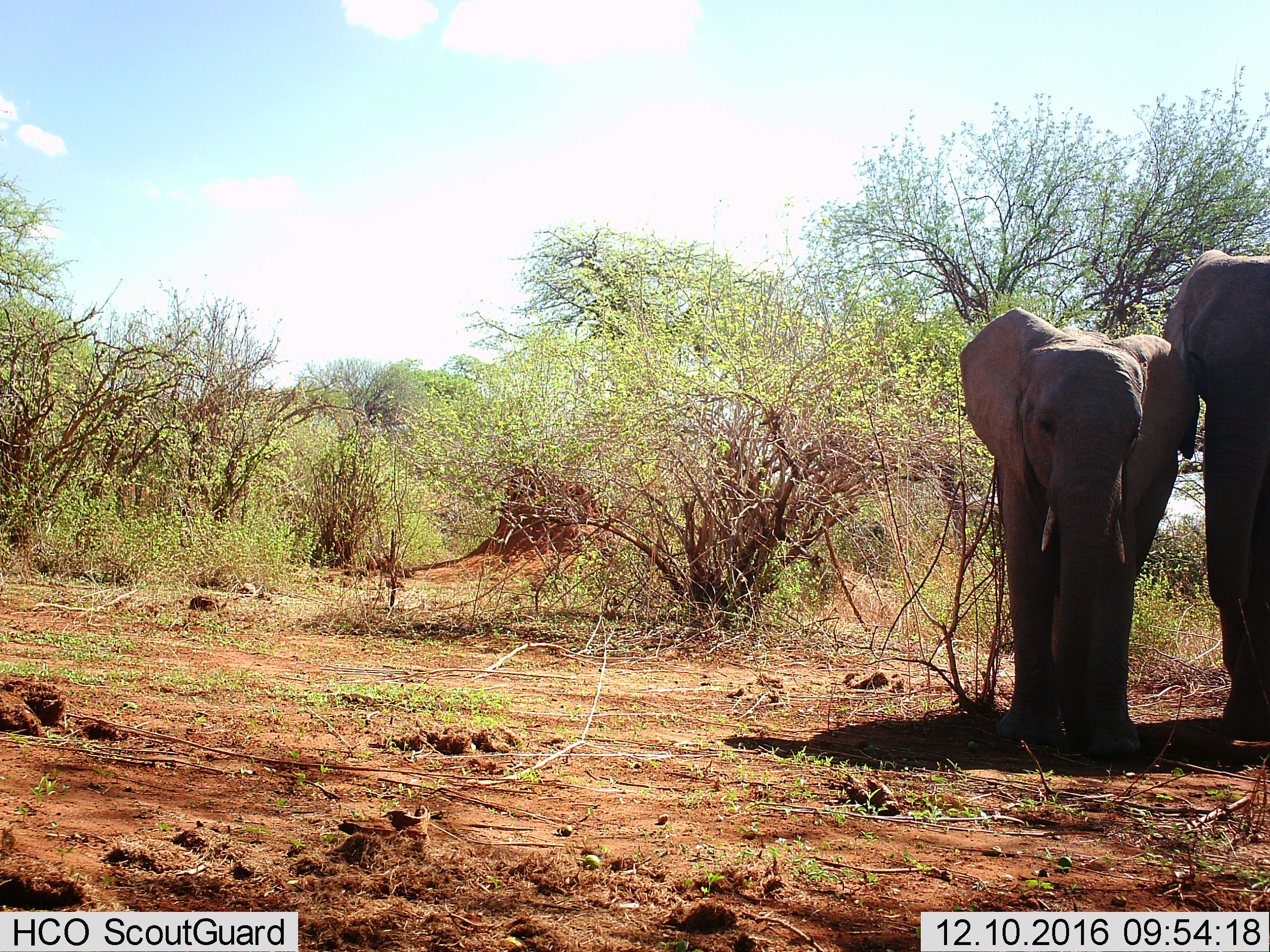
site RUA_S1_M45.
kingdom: Animalia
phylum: Chordata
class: Mammalia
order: Proboscidea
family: Elephantidae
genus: Loxodonta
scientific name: Loxodonta africana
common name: african bush elephant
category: elephant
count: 2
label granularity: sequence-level